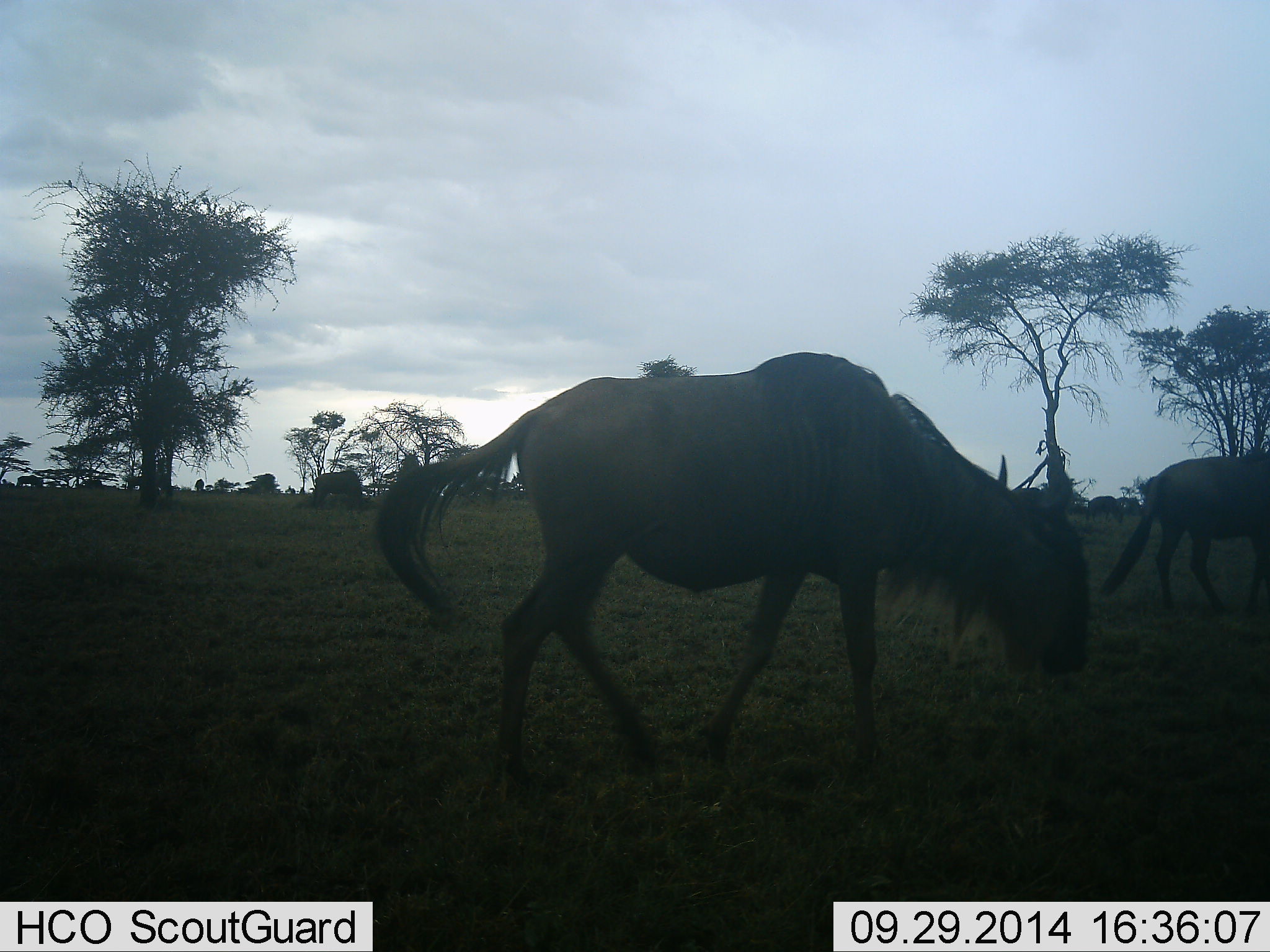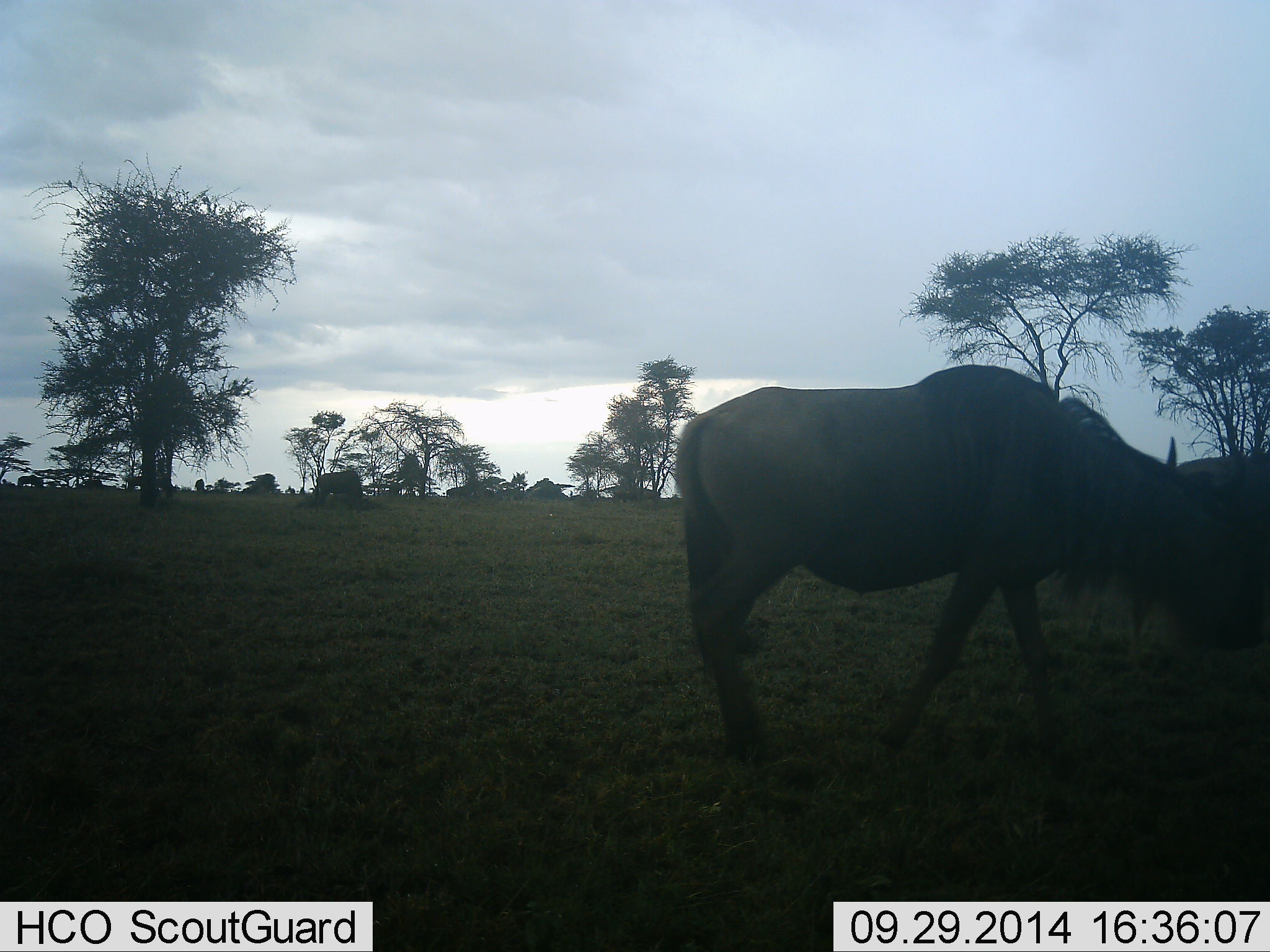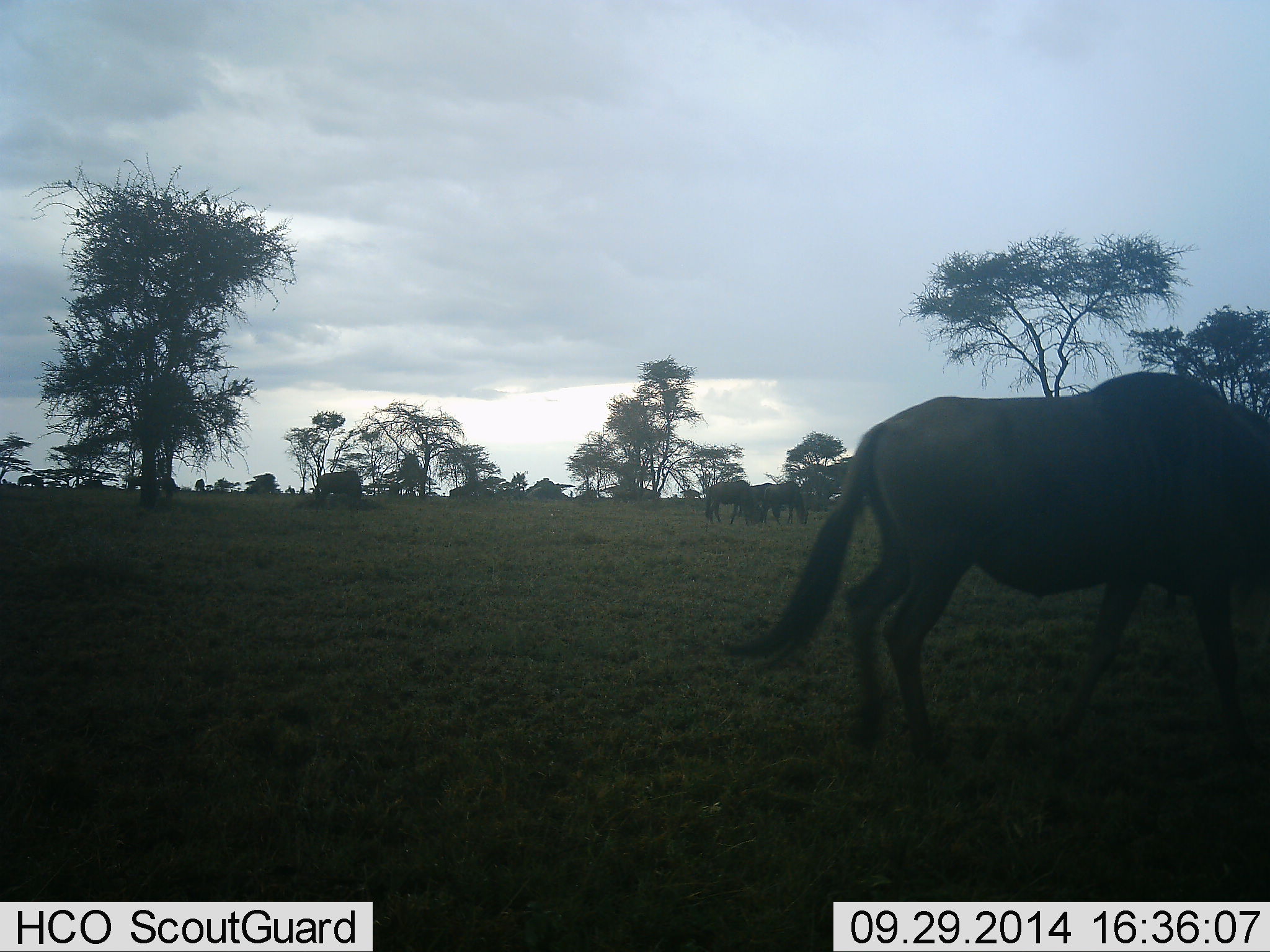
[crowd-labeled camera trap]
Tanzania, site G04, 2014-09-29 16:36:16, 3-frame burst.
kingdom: Animalia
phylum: Chordata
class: Mammalia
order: Artiodactyla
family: Bovidae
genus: Connochaetes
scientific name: Connochaetes taurinus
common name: blue wildebeest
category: wildebeest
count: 4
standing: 10%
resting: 0%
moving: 70%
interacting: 0%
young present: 0%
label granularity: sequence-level